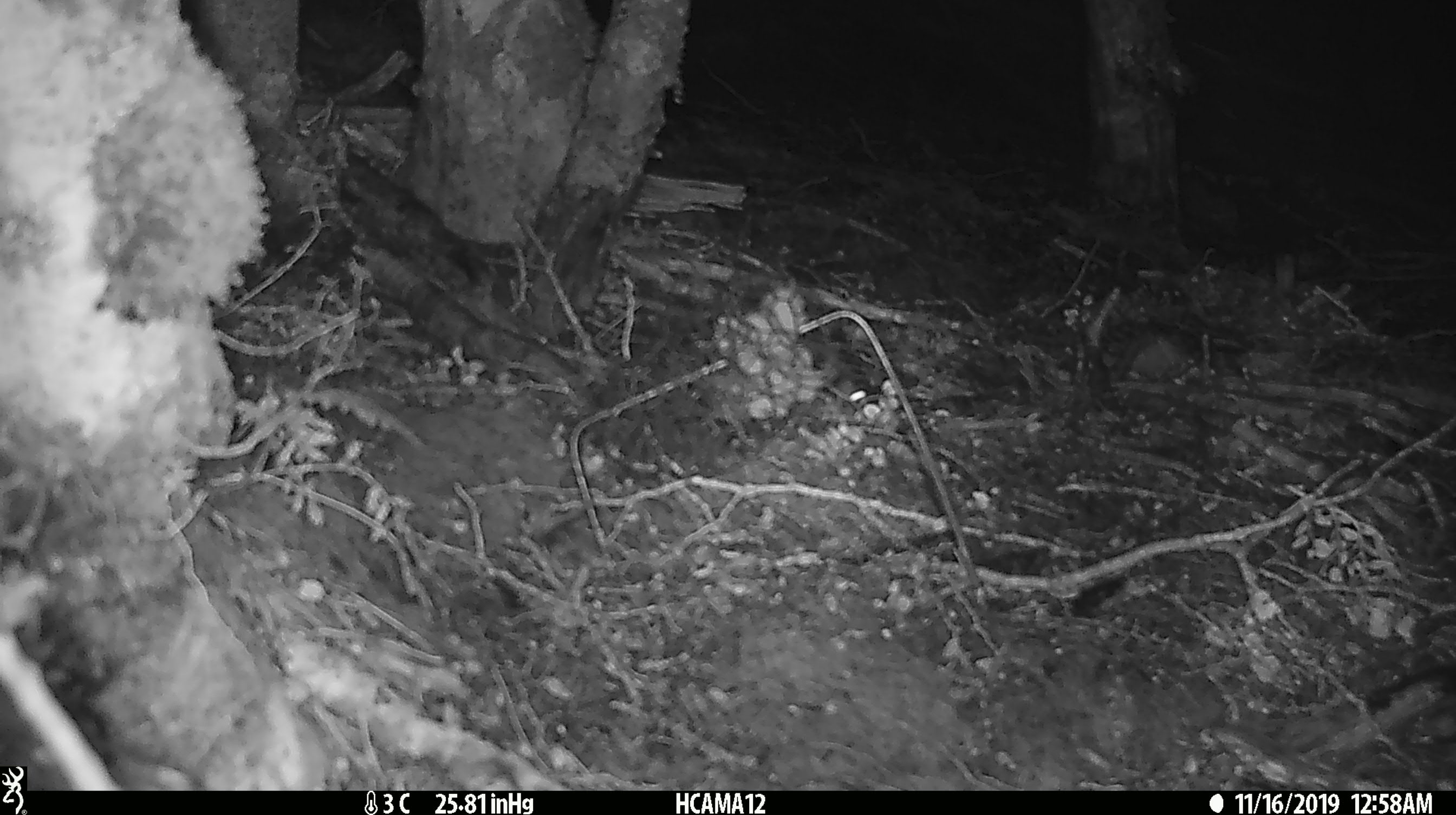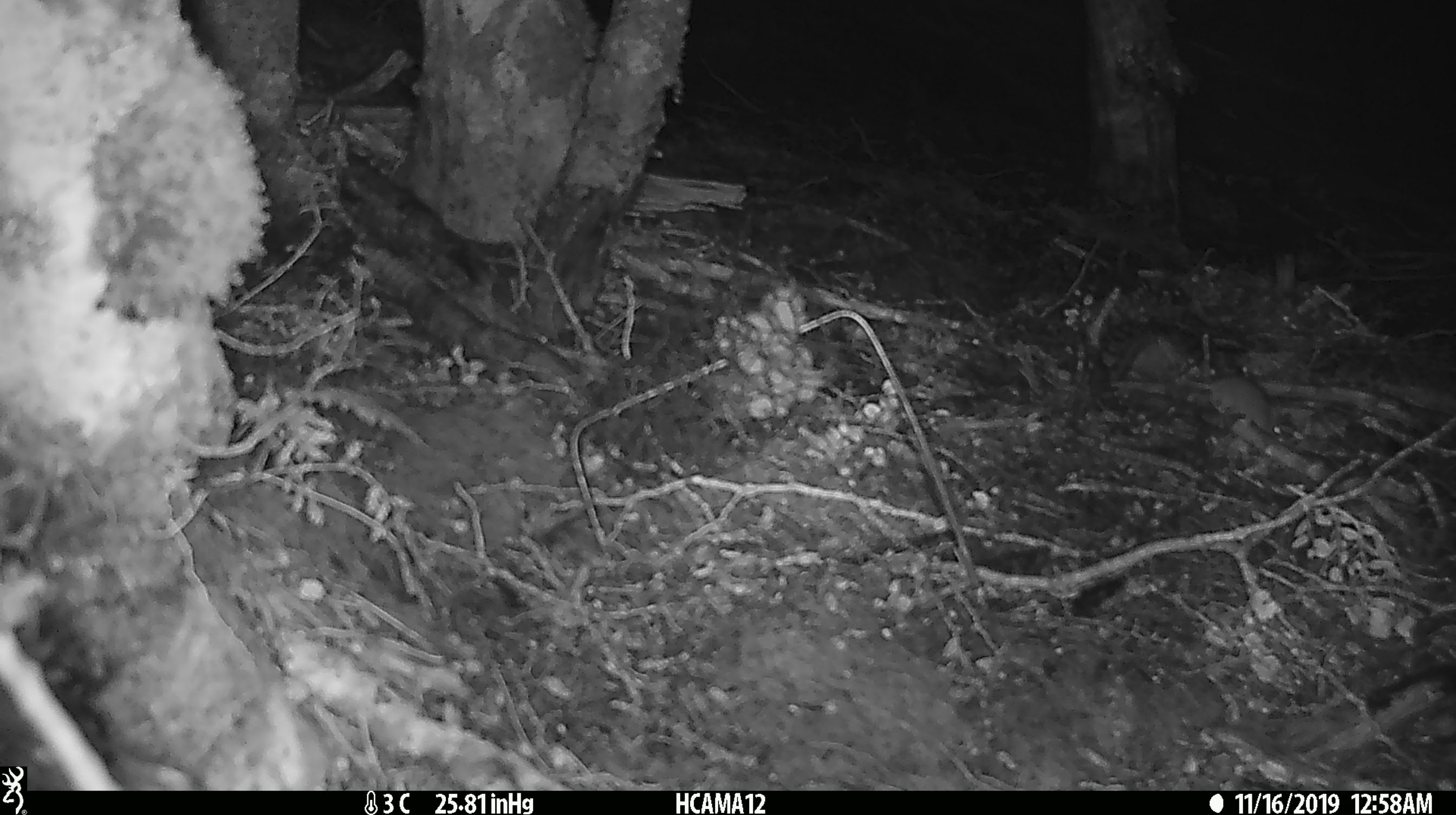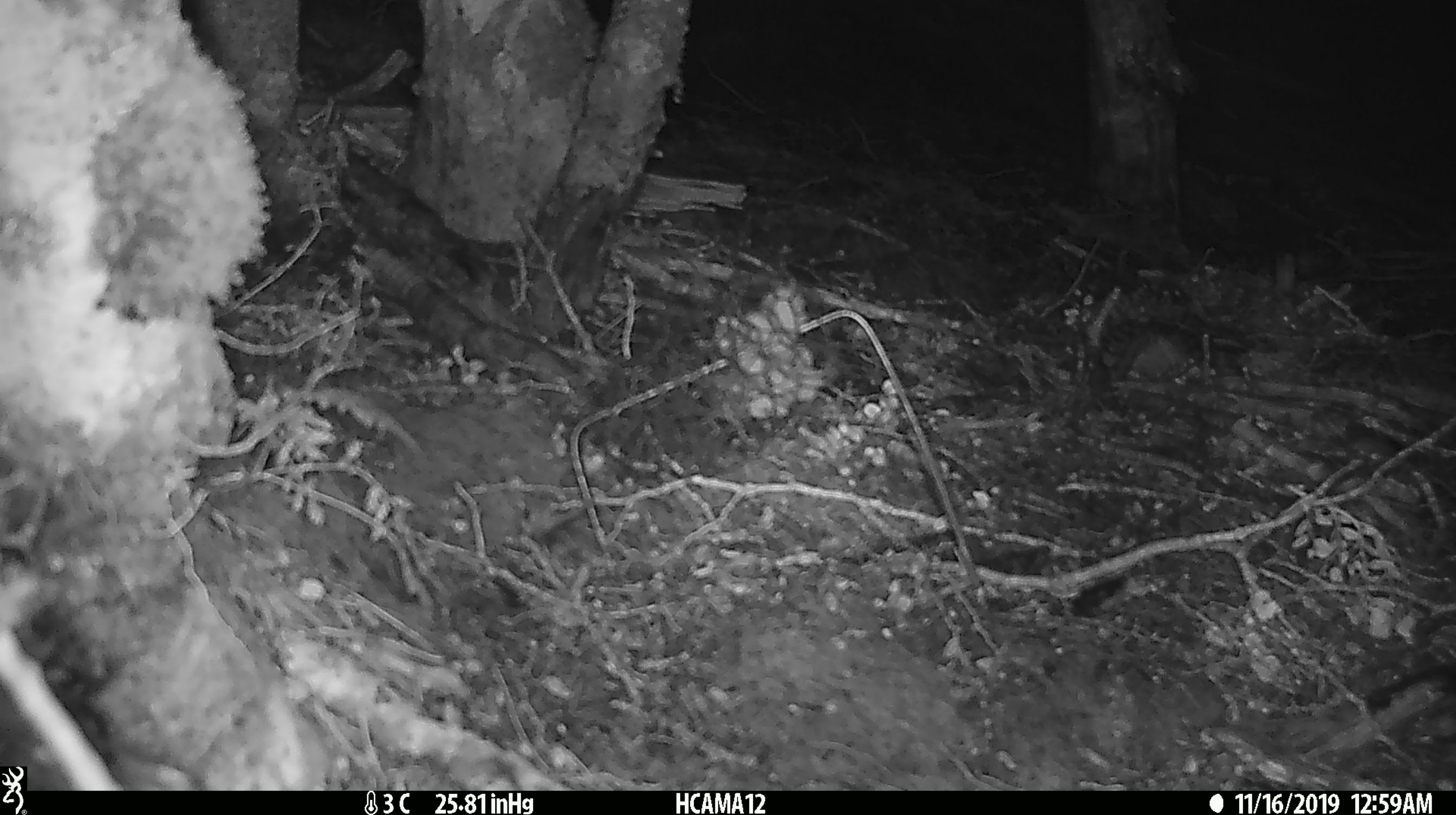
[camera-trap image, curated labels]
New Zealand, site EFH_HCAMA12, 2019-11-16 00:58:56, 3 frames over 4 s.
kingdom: Animalia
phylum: Chordata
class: Mammalia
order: Rodentia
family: Muridae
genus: Mus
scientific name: Mus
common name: mouse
Mouse (Mus).